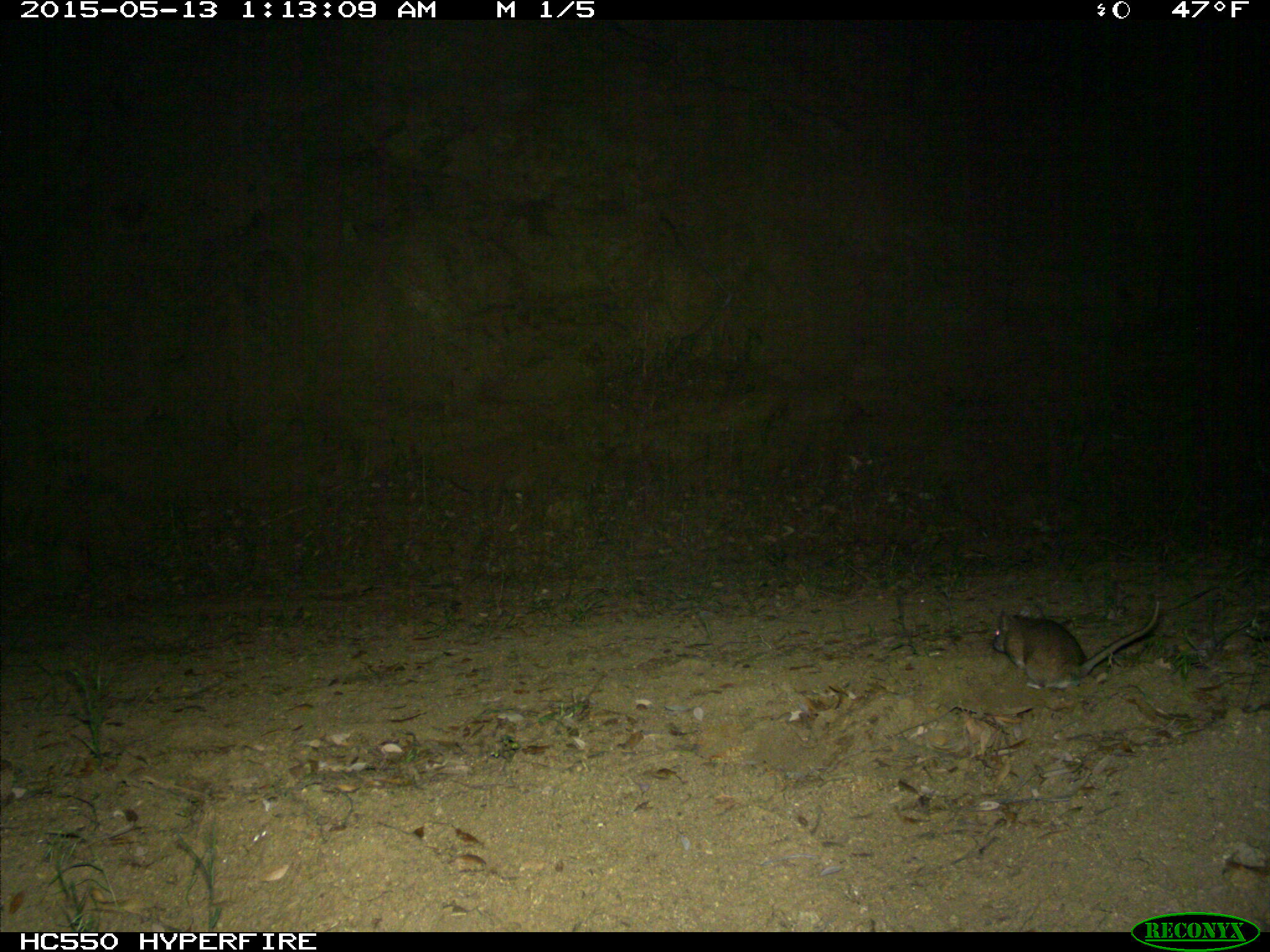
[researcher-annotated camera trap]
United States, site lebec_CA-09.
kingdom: Animalia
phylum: Chordata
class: Mammalia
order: Rodentia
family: Cricetidae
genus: Neotoma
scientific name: Neotoma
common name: pack rat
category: unidentified pack rat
Unidentified pack rat (pack rat) (Neotoma).